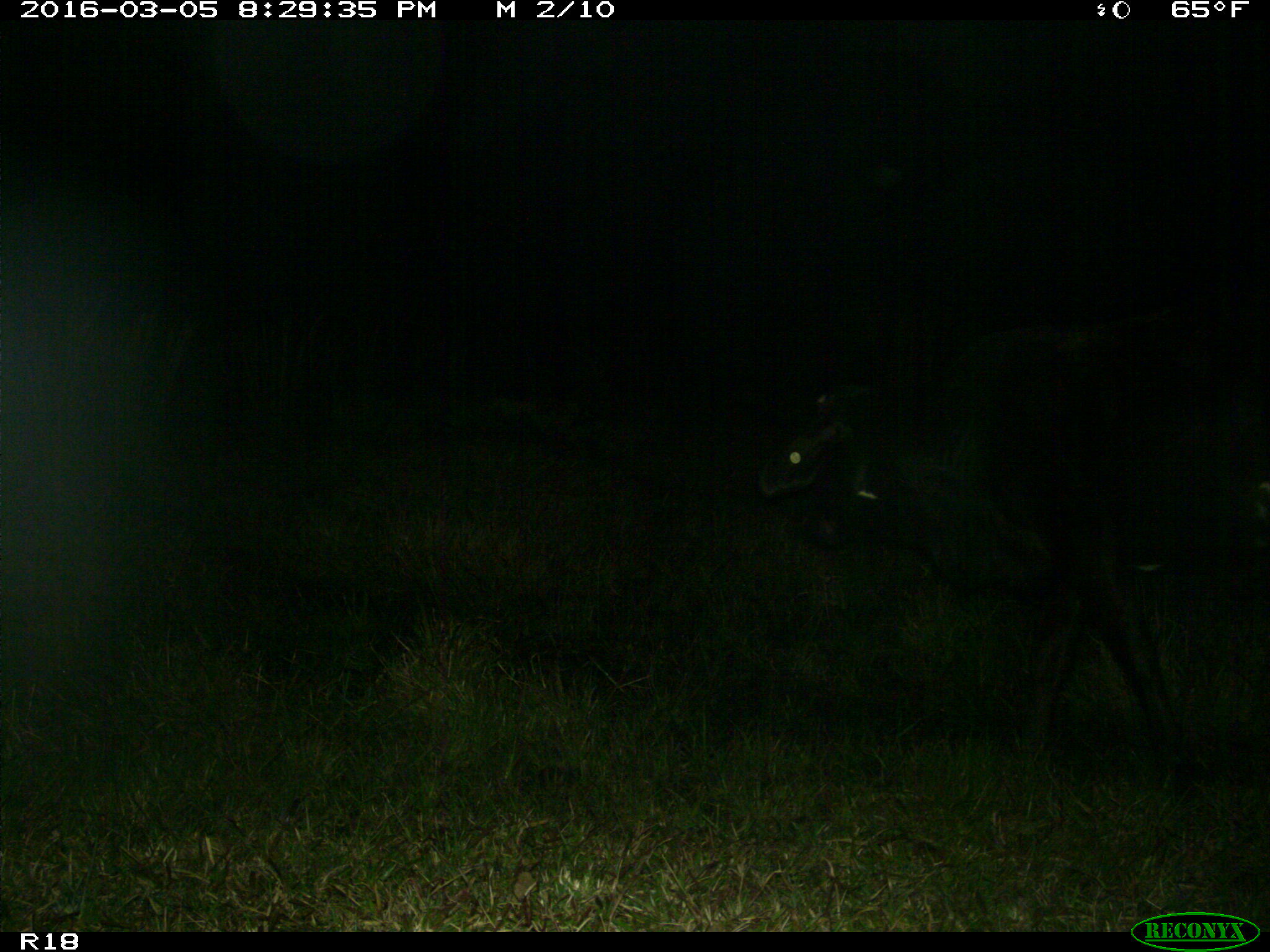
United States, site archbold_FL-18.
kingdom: Animalia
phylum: Chordata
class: Mammalia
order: Artiodactyla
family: Bovidae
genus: Bos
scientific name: Bos taurus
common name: domestic cow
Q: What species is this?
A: Bos taurus (domestic cow).